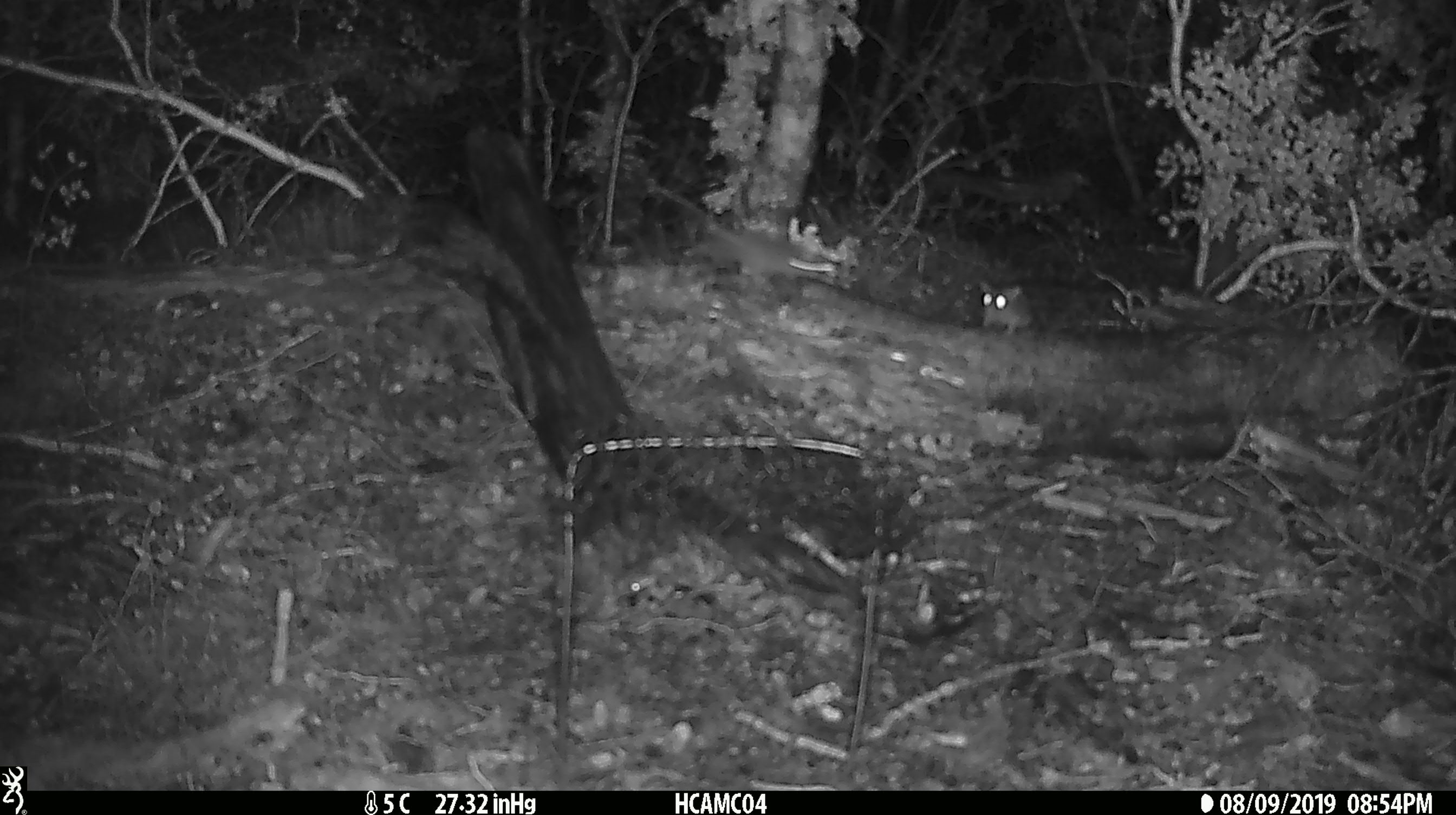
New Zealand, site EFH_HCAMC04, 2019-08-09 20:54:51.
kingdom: Animalia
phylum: Chordata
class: Mammalia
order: Rodentia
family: Muridae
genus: Mus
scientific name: Mus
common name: mouse